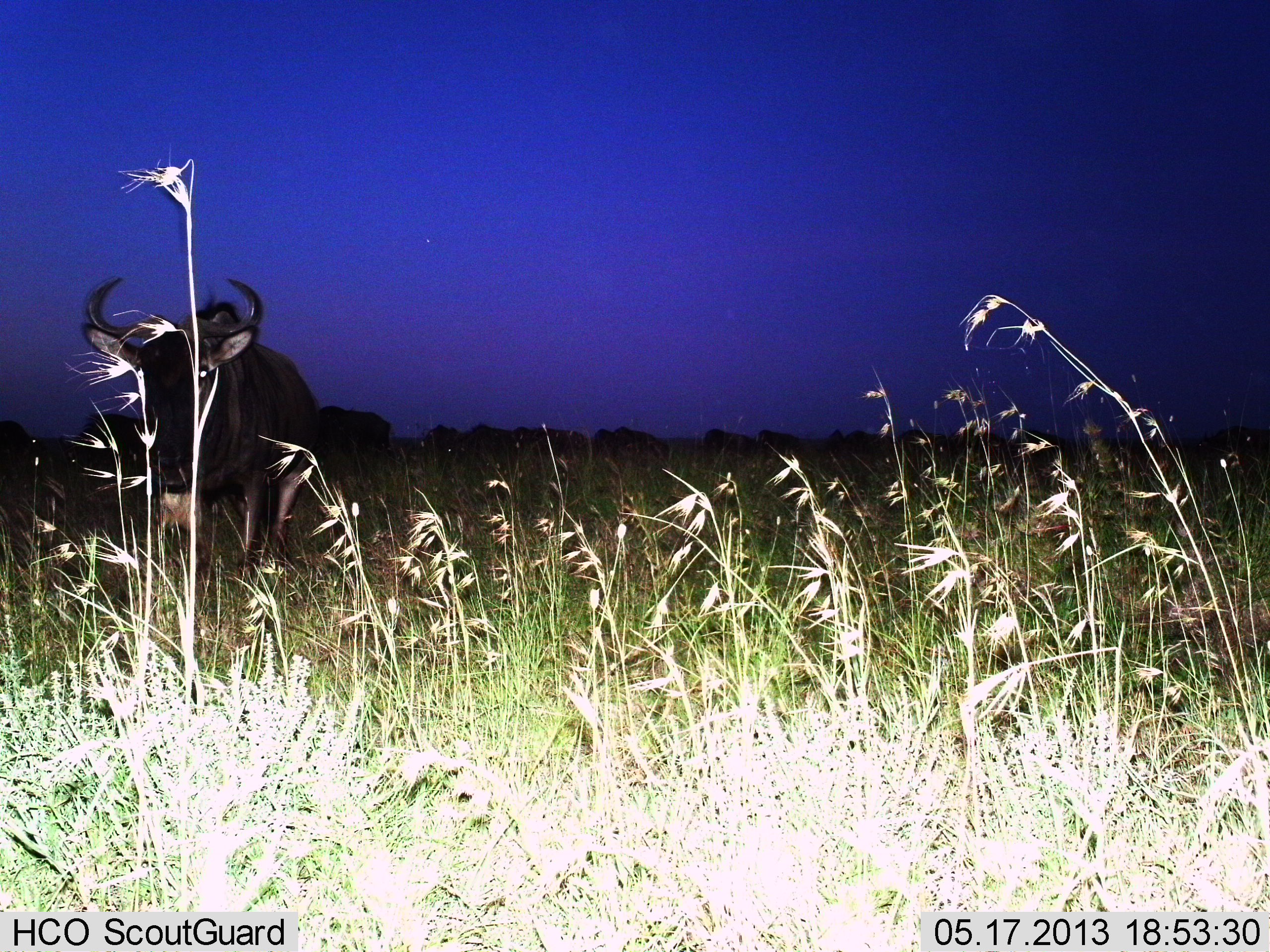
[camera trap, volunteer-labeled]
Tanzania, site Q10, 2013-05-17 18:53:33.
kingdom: Animalia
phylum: Chordata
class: Mammalia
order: Artiodactyla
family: Bovidae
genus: Connochaetes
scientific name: Connochaetes taurinus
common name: blue wildebeest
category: wildebeest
Wildebeest (blue wildebeest) (Connochaetes taurinus), count 11-50. Behavior (volunteer vote fractions): standing 57%, resting 0%, moving 62%, interacting 0%. Young present (vote fraction): 0%. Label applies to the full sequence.